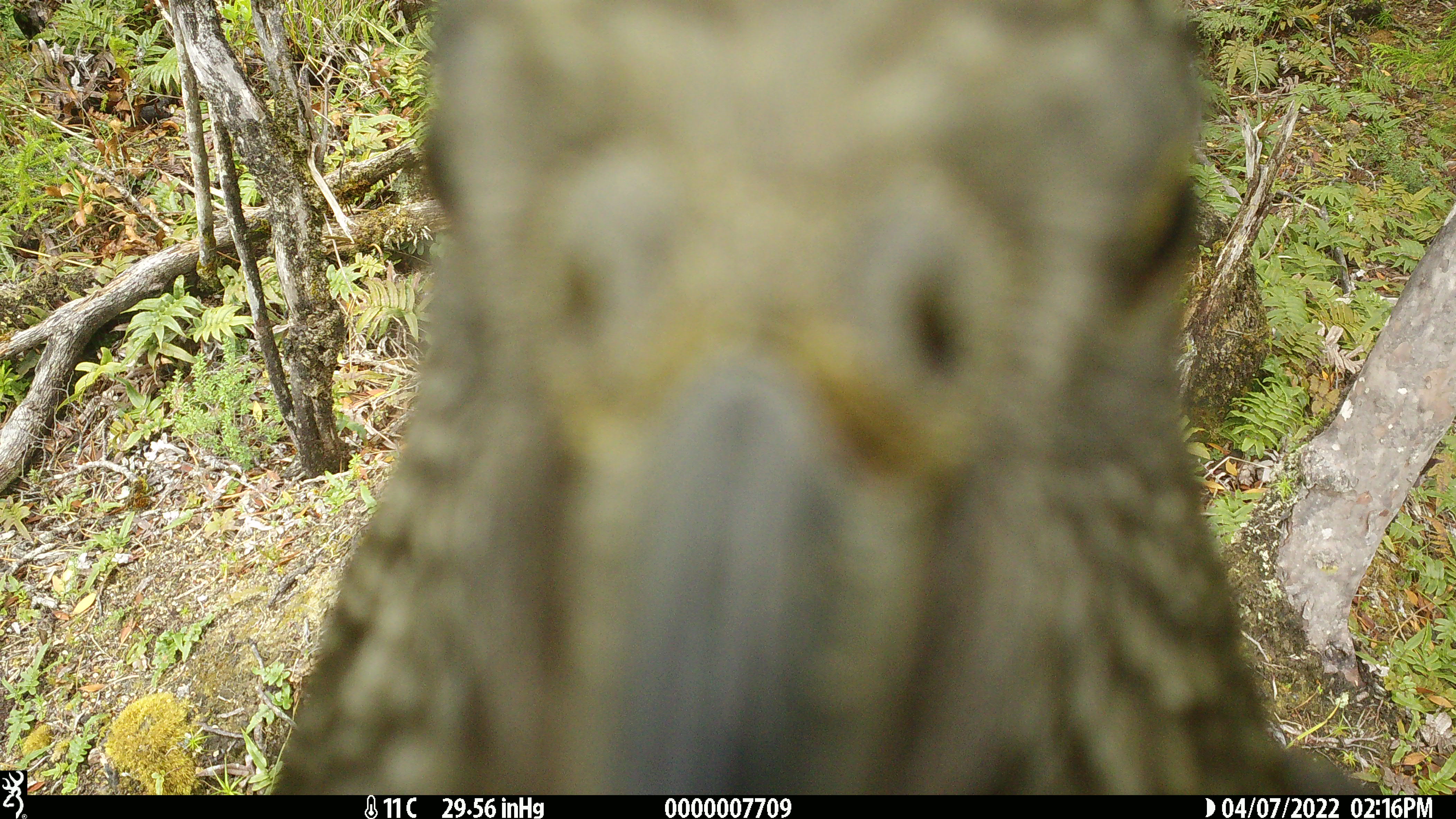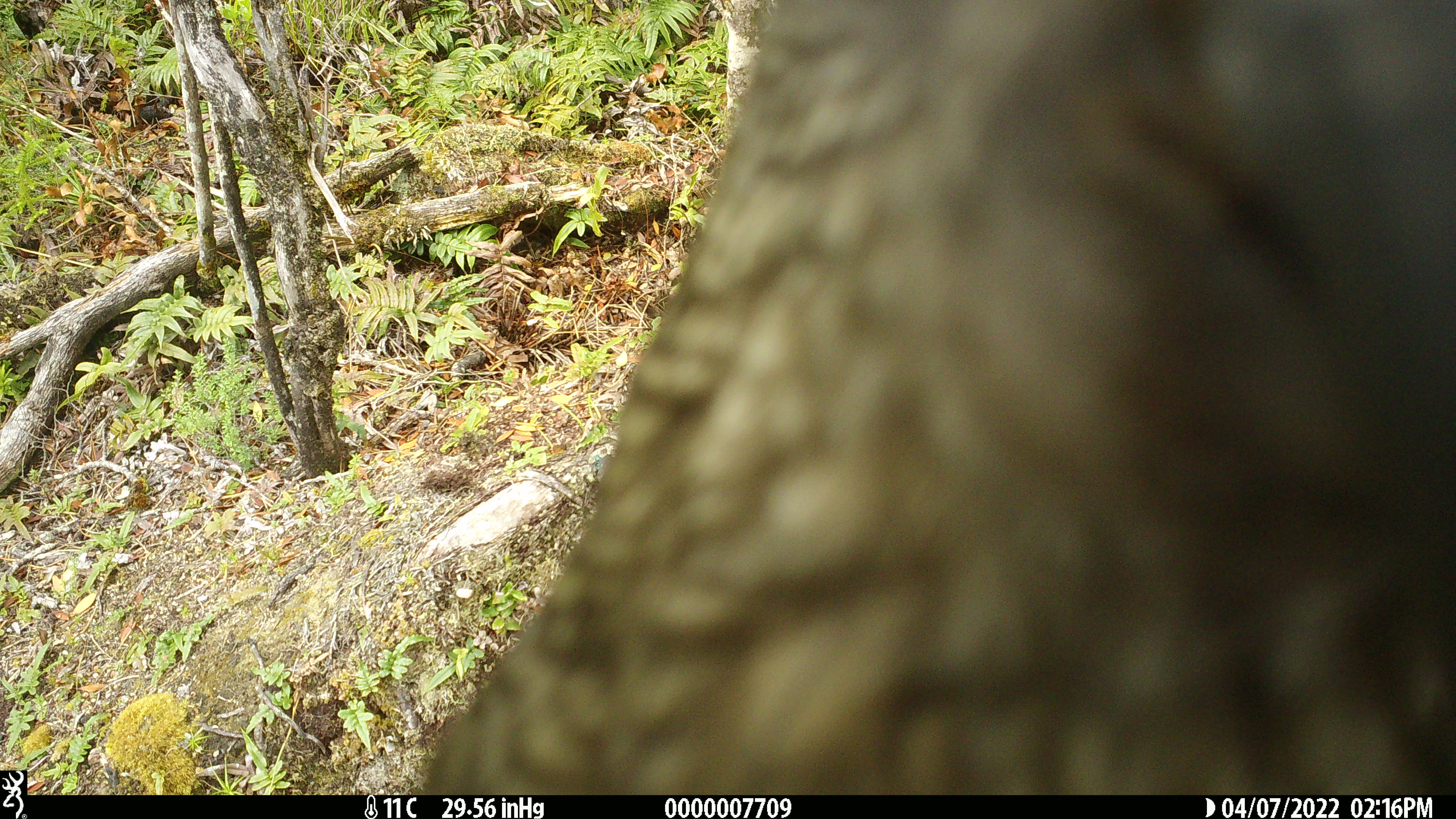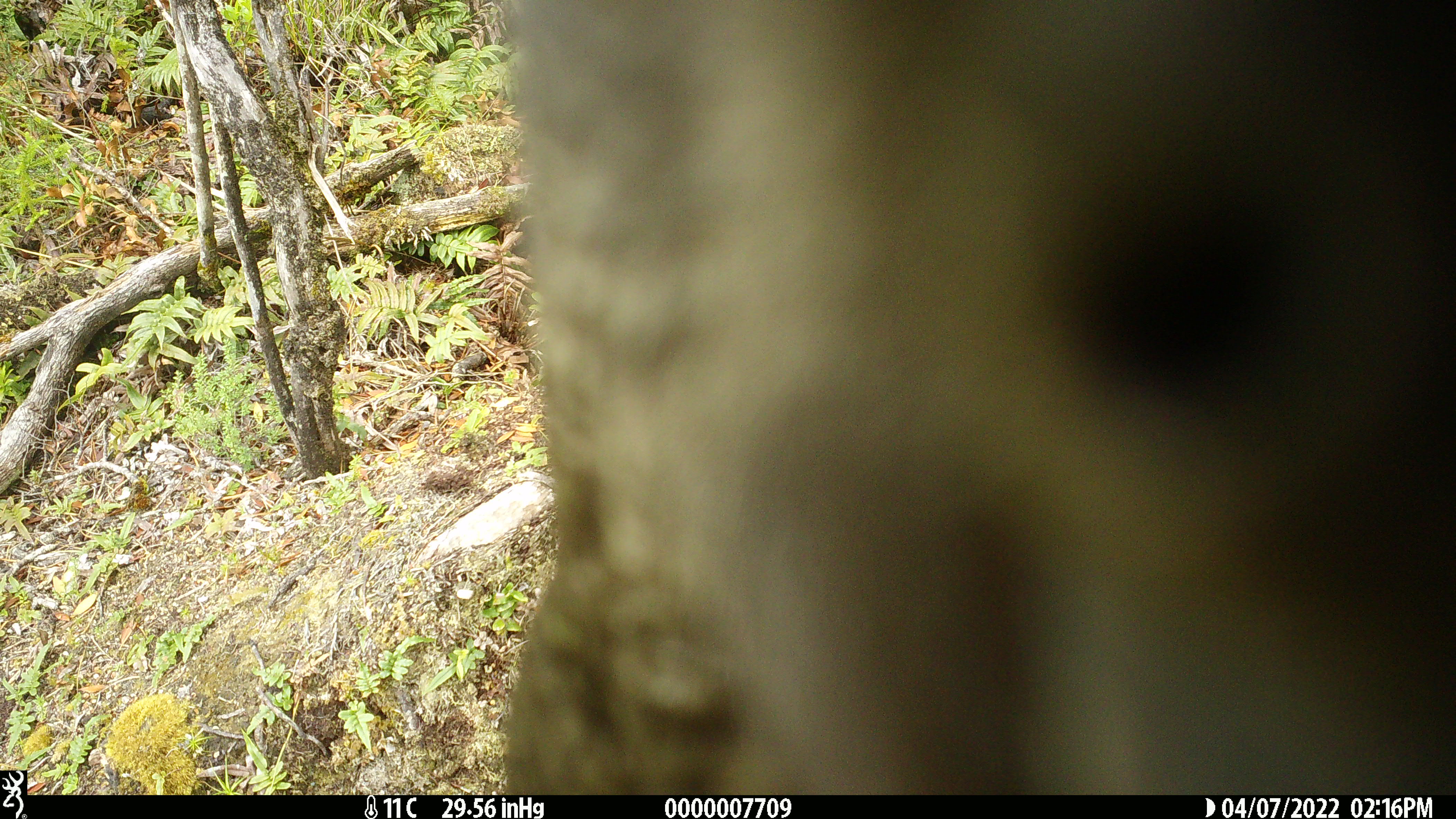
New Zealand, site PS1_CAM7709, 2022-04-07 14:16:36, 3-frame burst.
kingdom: Animalia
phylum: Chordata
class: Aves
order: Psittaciformes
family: Strigopidae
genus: Nestor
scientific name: Nestor notabilis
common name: kea